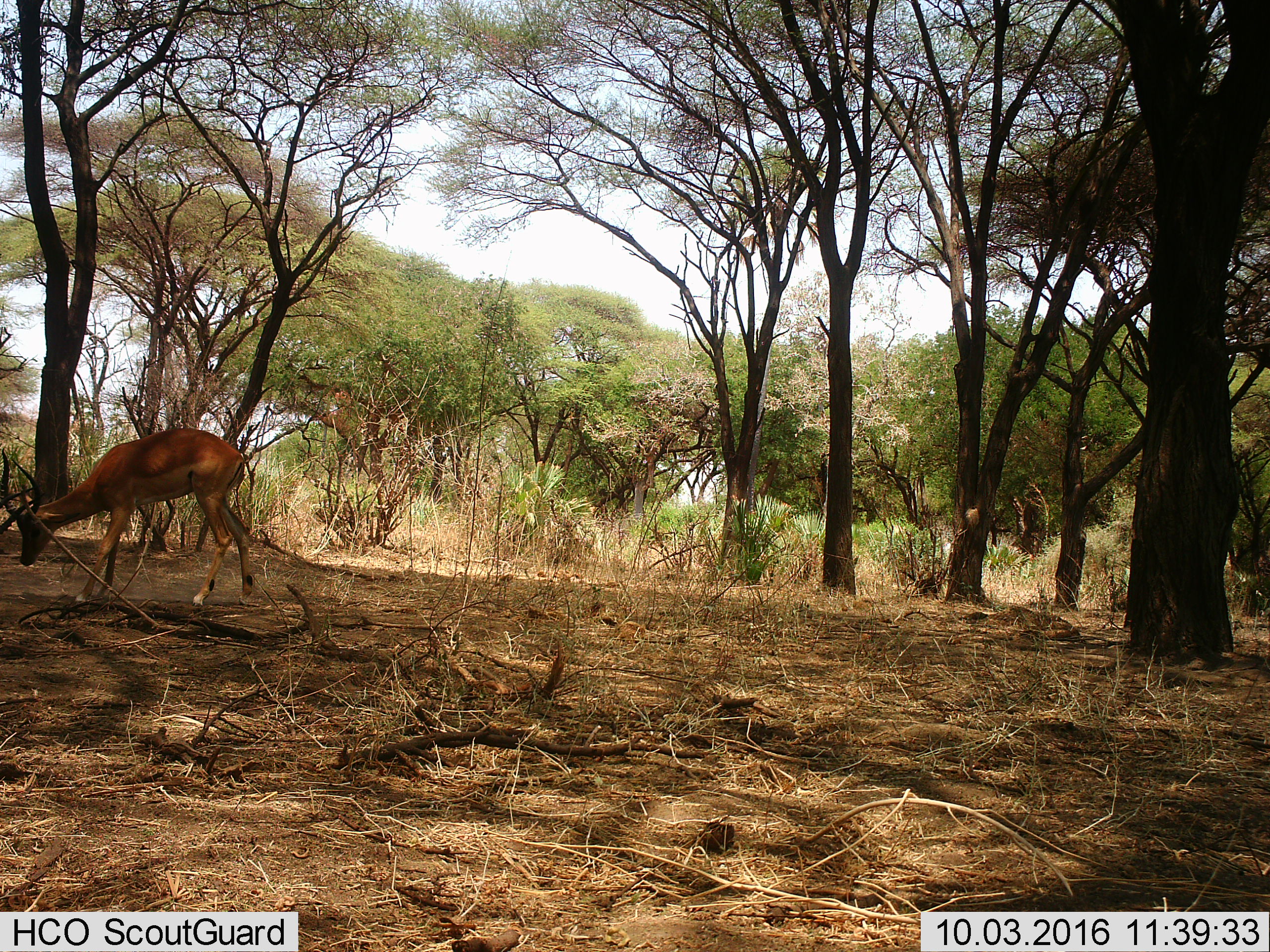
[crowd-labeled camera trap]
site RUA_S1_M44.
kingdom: Animalia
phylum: Chordata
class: Mammalia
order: Artiodactyla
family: Bovidae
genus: Aepyceros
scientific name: Aepyceros melampus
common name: impala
Impala (Aepyceros melampus), count 1. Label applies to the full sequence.